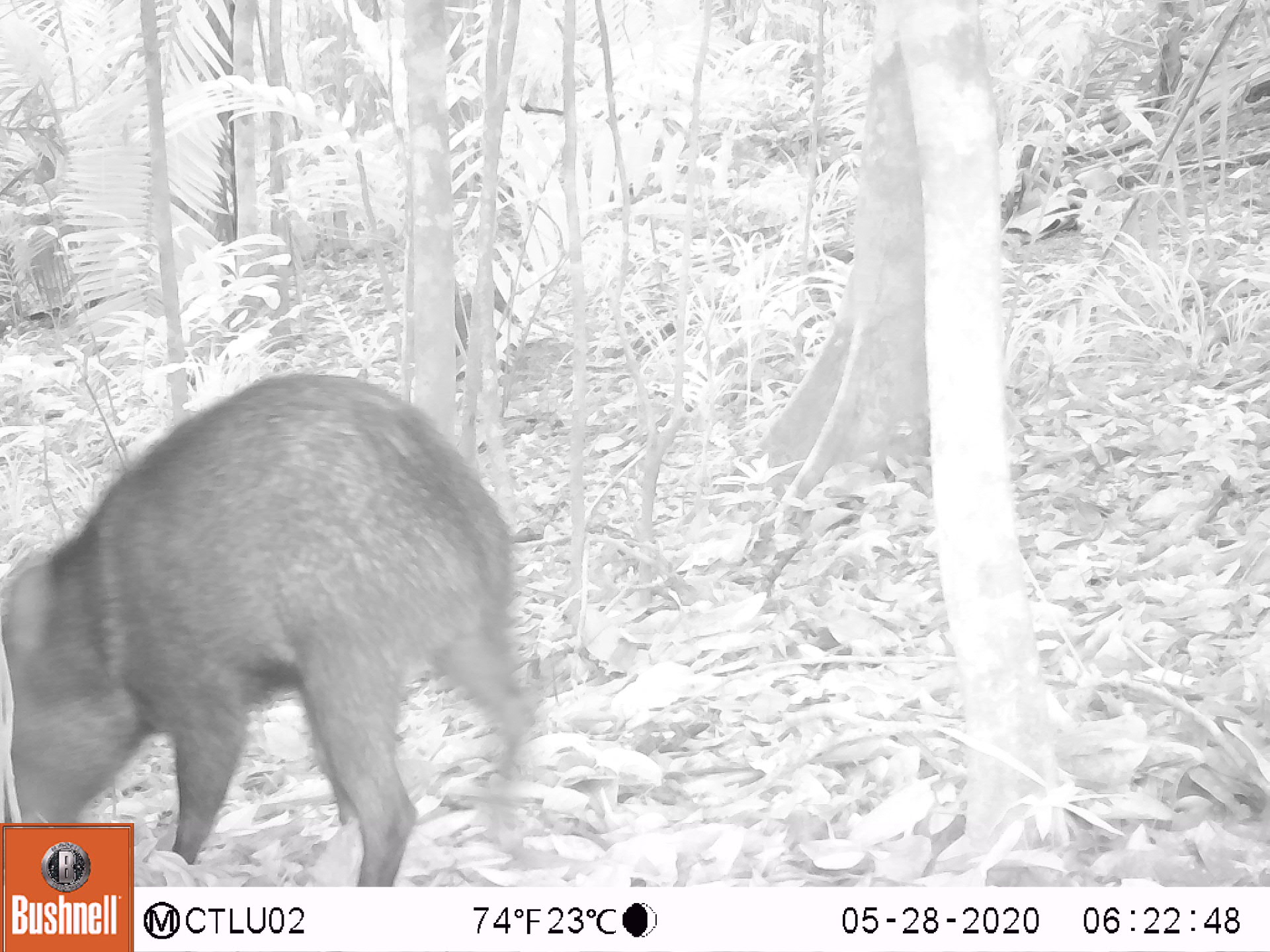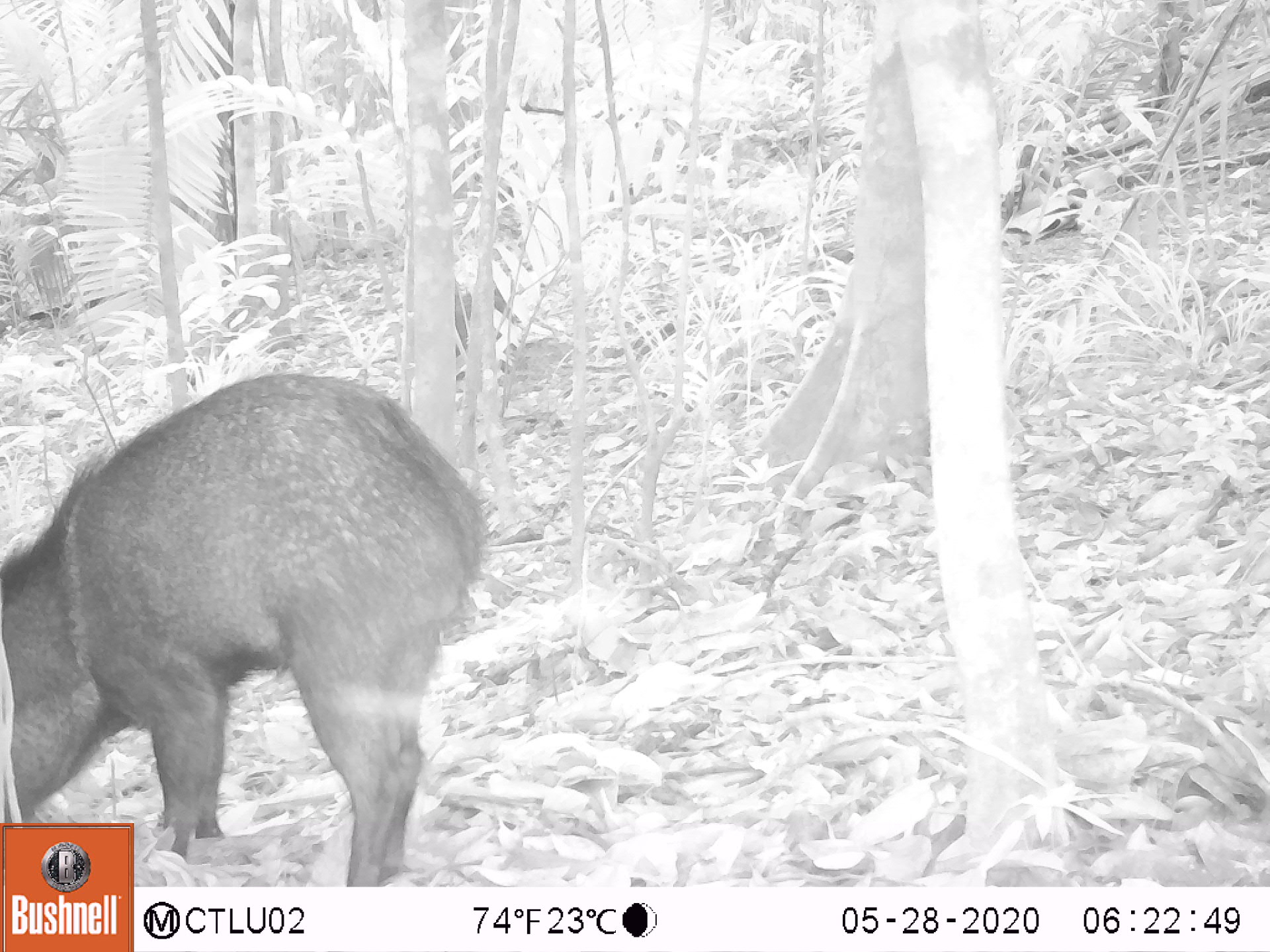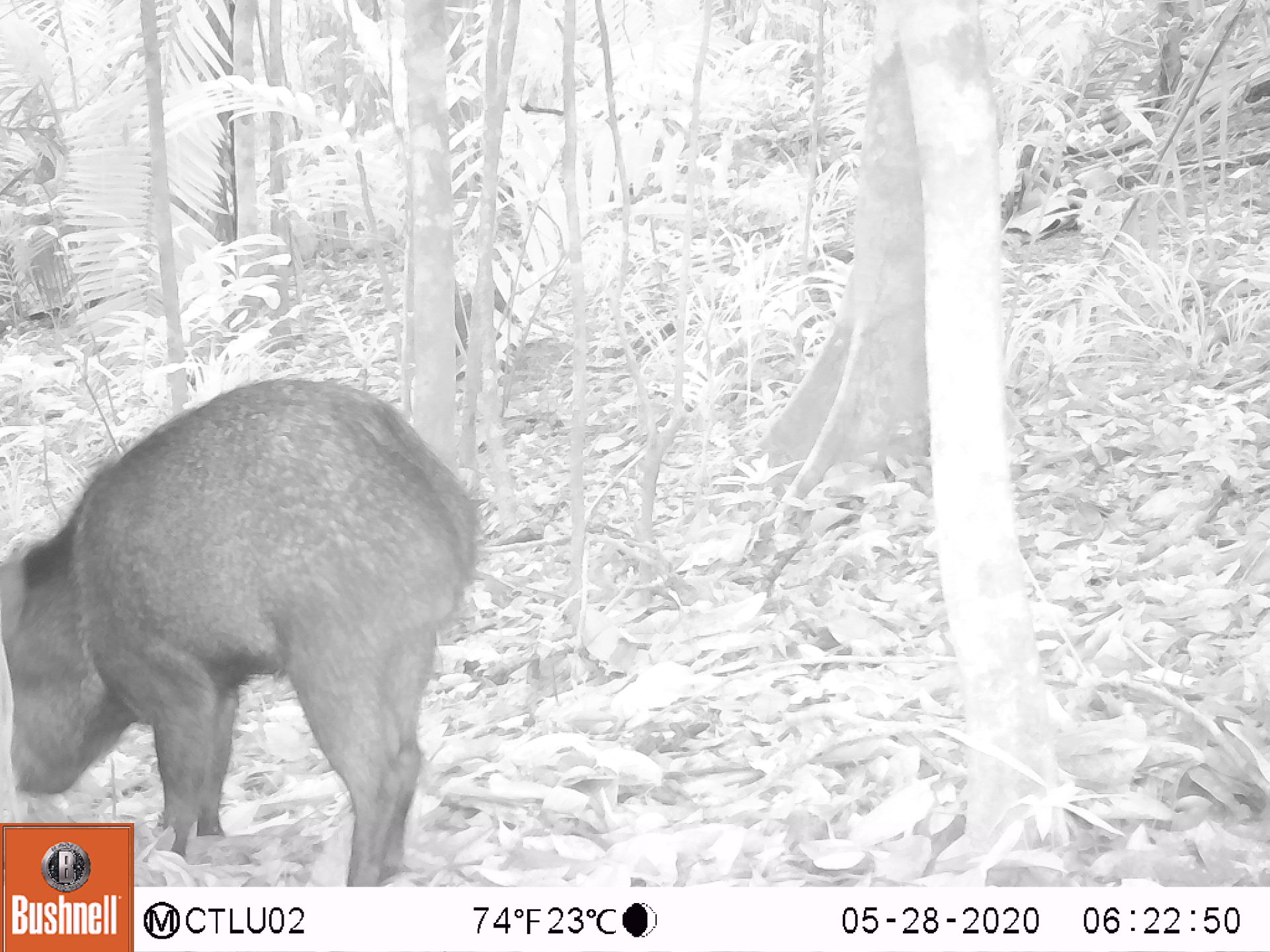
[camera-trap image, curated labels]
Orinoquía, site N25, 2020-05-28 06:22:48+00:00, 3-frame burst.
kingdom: Animalia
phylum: Chordata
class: Mammalia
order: Artiodactyla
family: Tayassuidae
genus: Pecari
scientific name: Pecari tajacu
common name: collared peccary